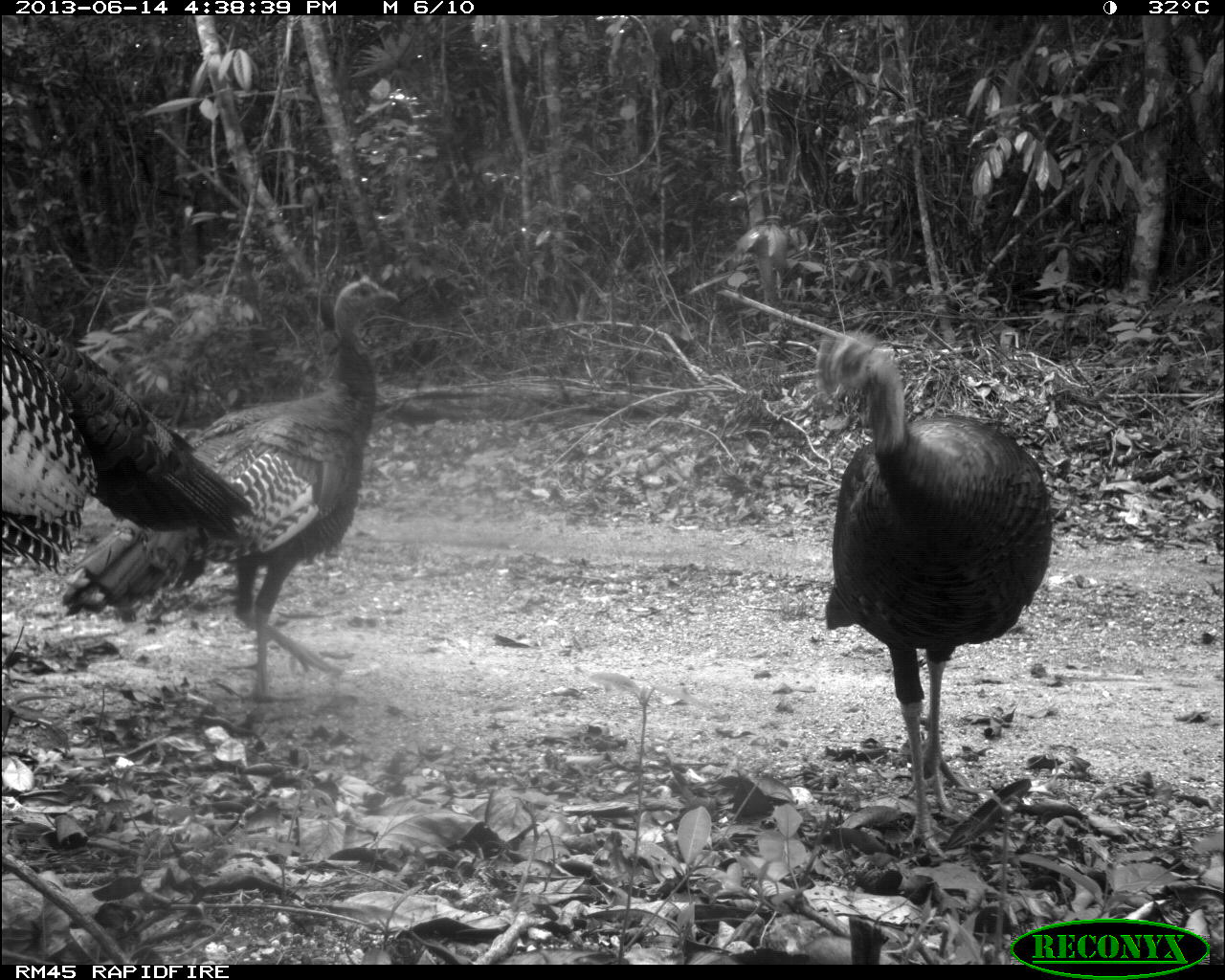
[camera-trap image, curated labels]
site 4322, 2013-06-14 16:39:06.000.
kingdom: Animalia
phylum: Chordata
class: Aves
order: Galliformes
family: Phasianidae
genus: Meleagris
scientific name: Meleagris ocellata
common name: ocellated turkey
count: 3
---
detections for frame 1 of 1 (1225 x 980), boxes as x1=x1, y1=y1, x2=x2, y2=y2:
meleagris ocellata: x1=55, y1=277, x2=401, y2=737; x1=815, y1=332, x2=1049, y2=862; x1=0, y1=301, x2=258, y2=571